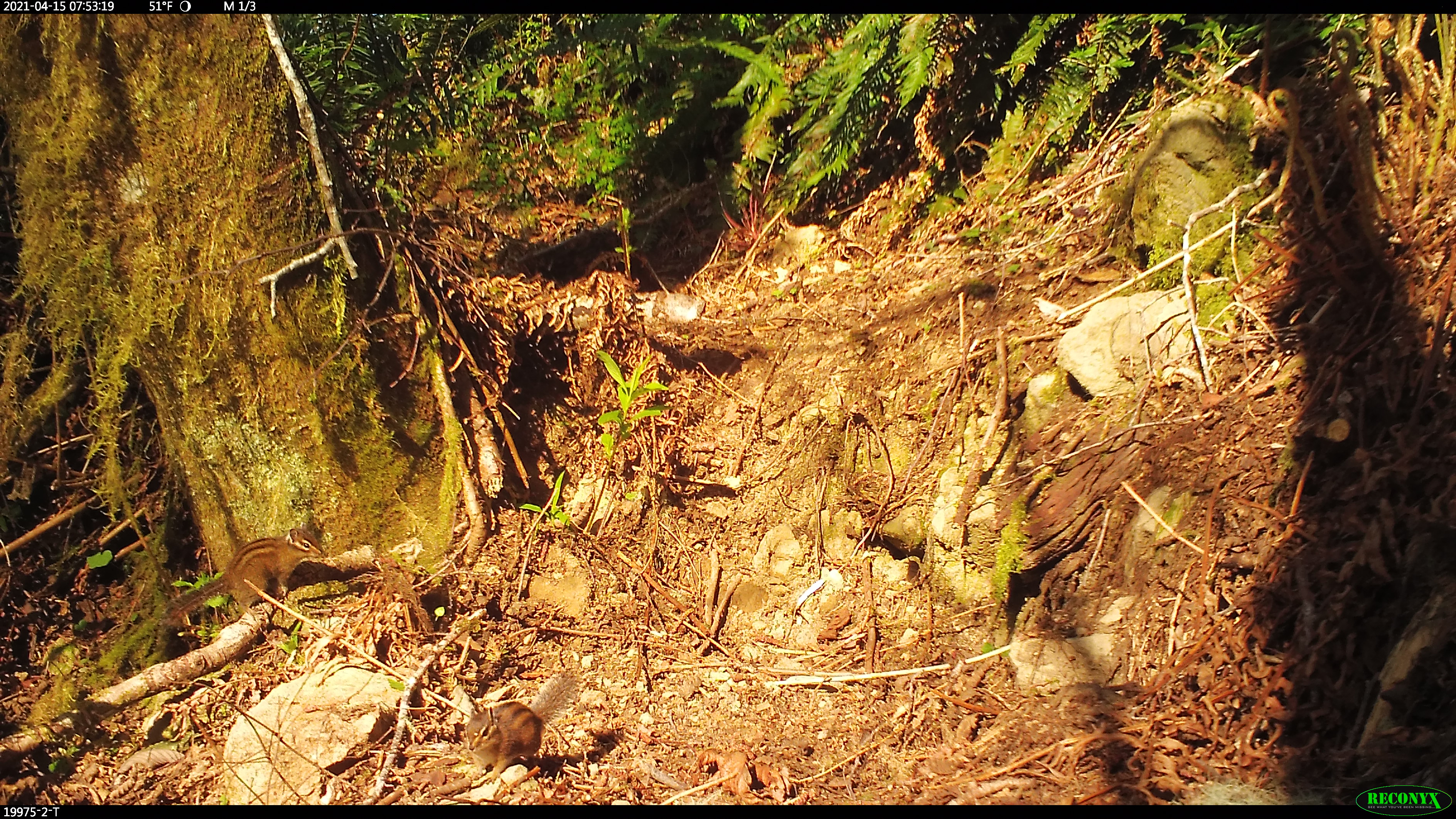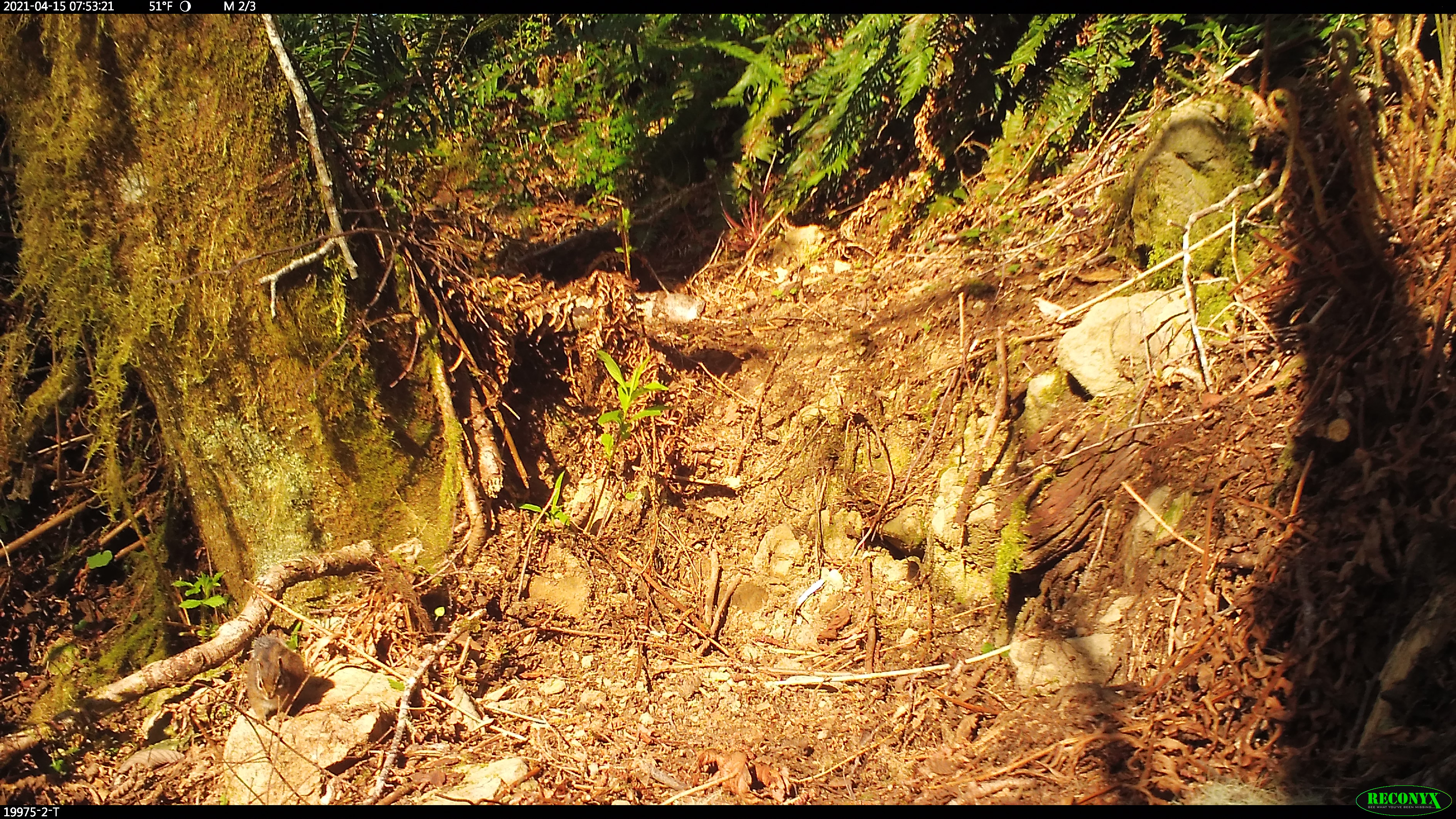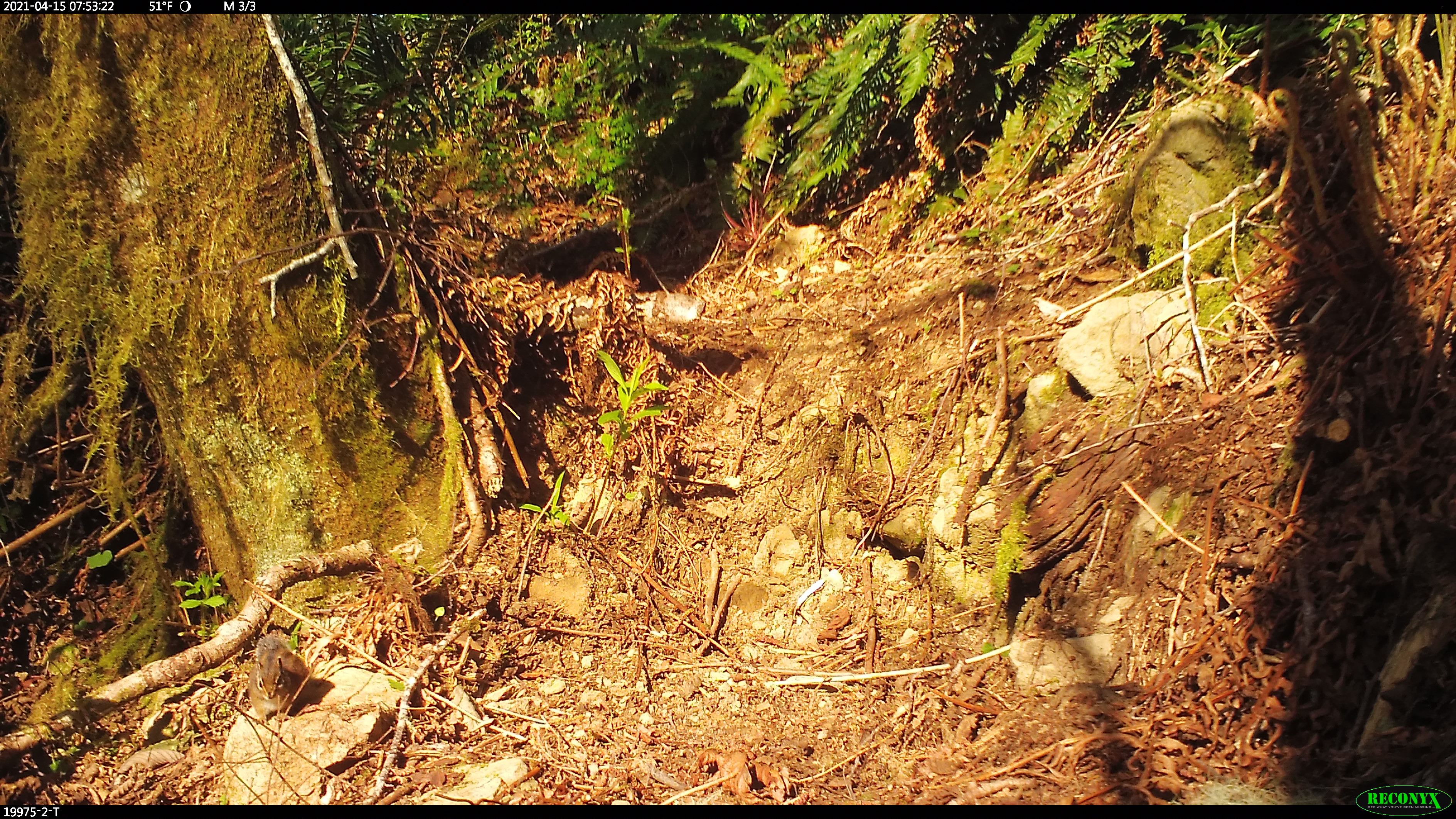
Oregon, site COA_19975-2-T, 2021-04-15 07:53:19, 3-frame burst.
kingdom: Animalia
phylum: Chordata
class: Mammalia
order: Rodentia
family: Sciuridae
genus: Neotamias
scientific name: Neotamias townsendii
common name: townsend's chipmunk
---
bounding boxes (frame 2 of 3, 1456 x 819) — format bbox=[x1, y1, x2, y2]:
townsend's chipmunk: bbox=[241, 632, 304, 724]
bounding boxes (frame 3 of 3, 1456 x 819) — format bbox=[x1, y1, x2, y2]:
townsend's chipmunk: bbox=[242, 632, 313, 722]